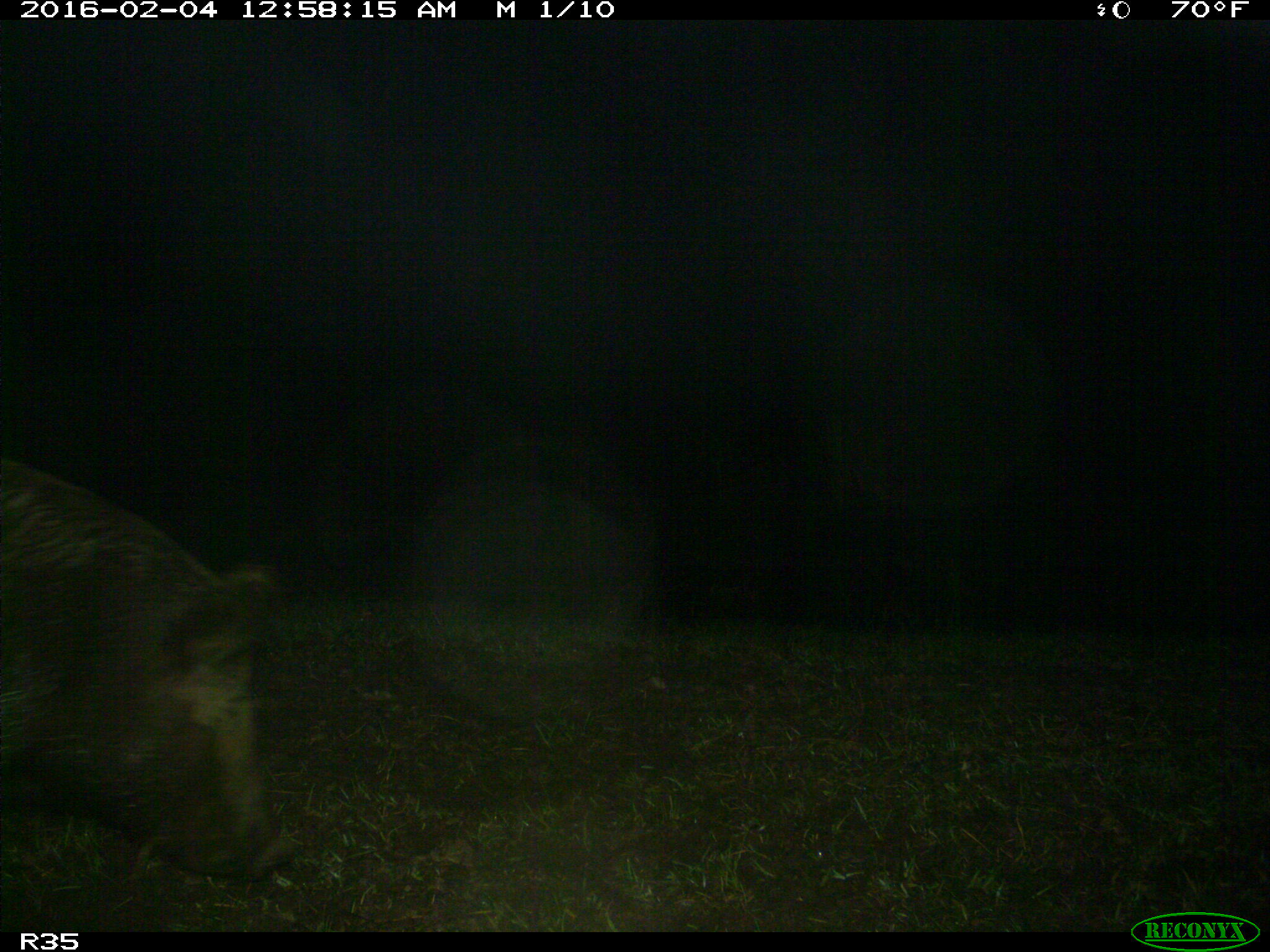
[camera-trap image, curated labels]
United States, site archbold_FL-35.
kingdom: Animalia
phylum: Chordata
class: Mammalia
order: Artiodactyla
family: Suidae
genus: Sus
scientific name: Sus scrofa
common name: wild boar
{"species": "Sus scrofa (wild boar)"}